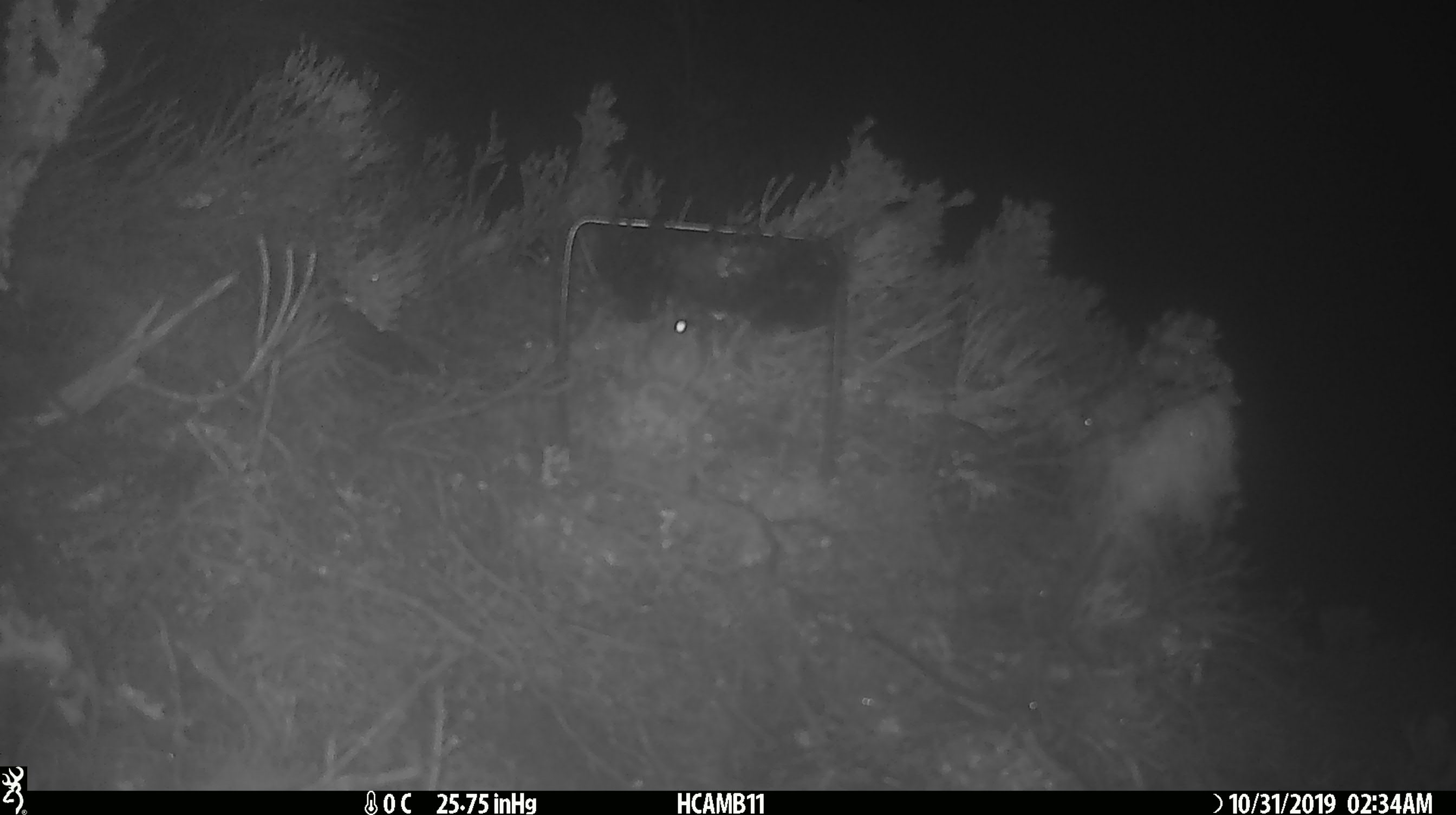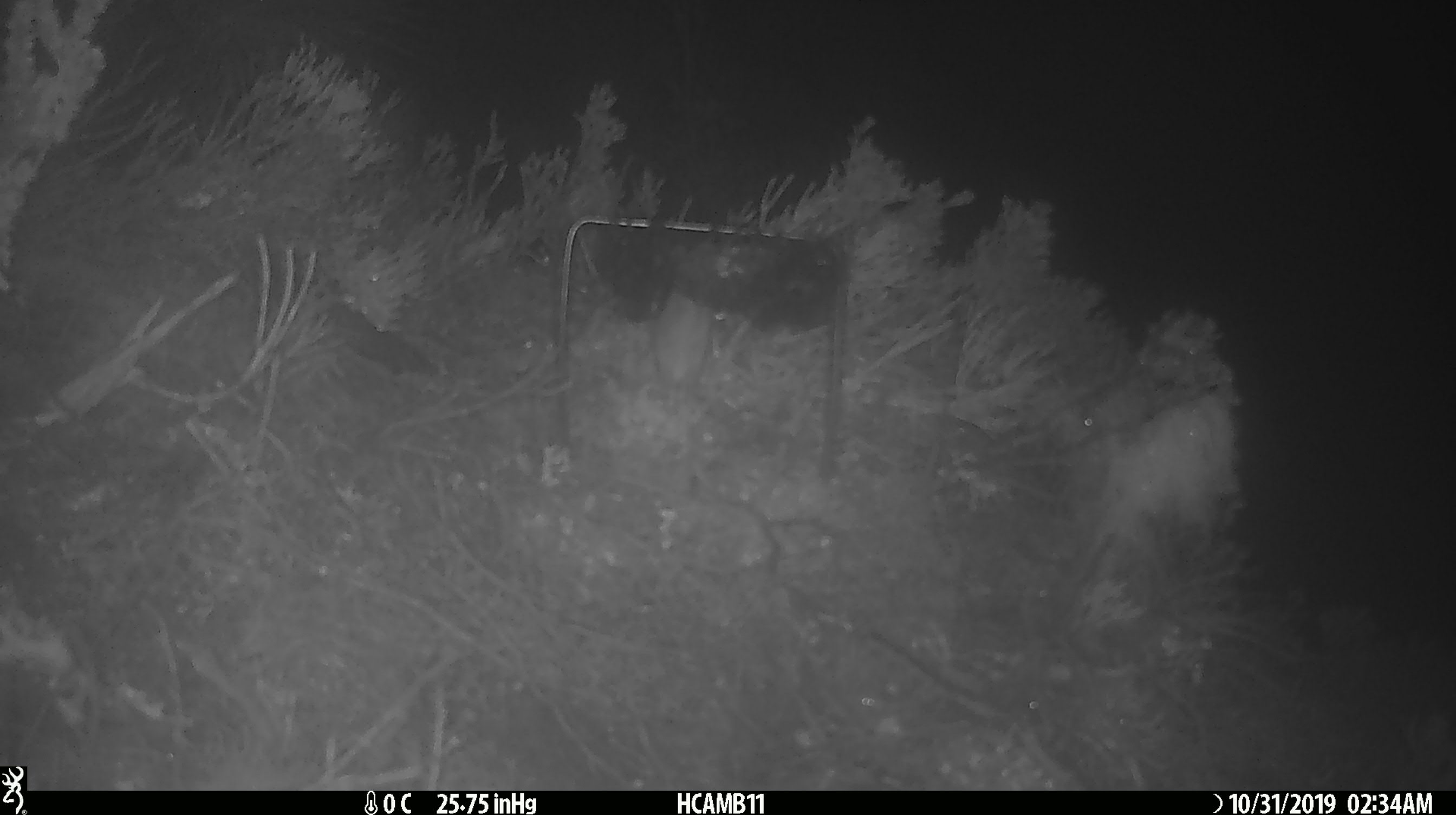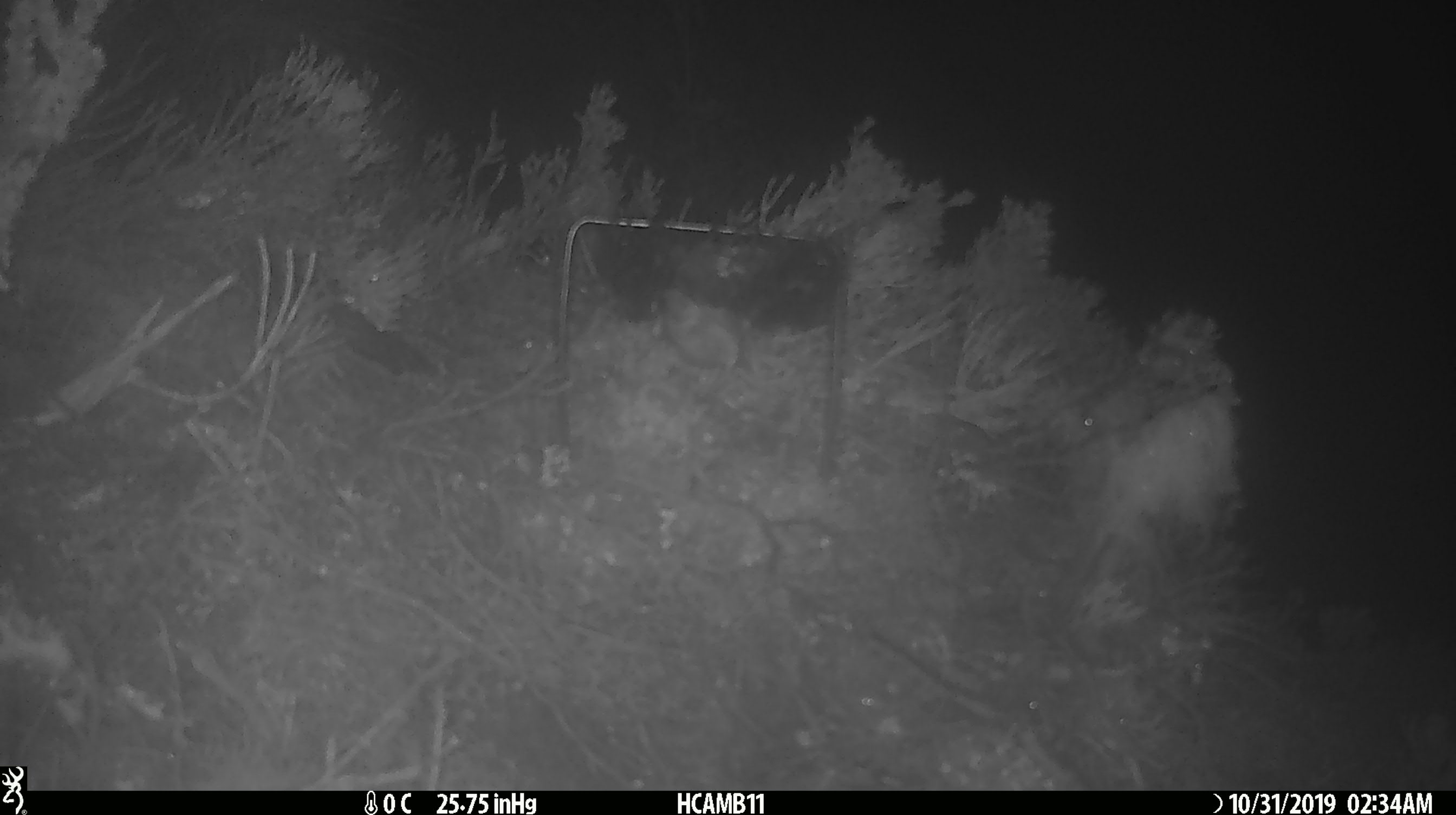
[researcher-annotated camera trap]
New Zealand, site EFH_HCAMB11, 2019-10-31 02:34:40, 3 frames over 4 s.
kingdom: Animalia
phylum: Chordata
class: Mammalia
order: Rodentia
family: Muridae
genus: Mus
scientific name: Mus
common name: mouse